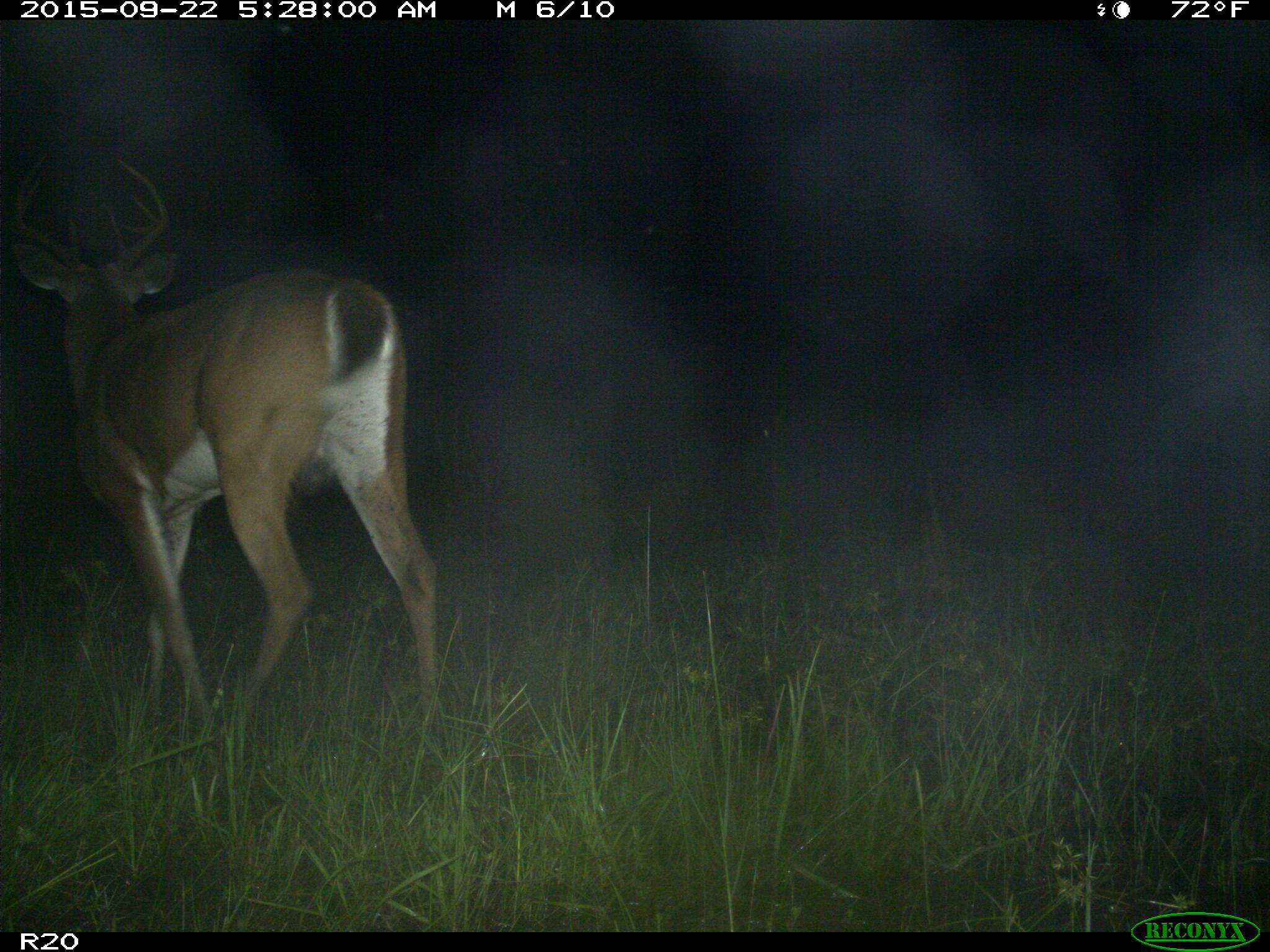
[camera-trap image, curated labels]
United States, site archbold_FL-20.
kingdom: Animalia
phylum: Chordata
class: Mammalia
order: Artiodactyla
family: Cervidae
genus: Odocoileus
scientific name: Odocoileus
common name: deer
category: unidentified deer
Unidentified deer (deer) (Odocoileus).